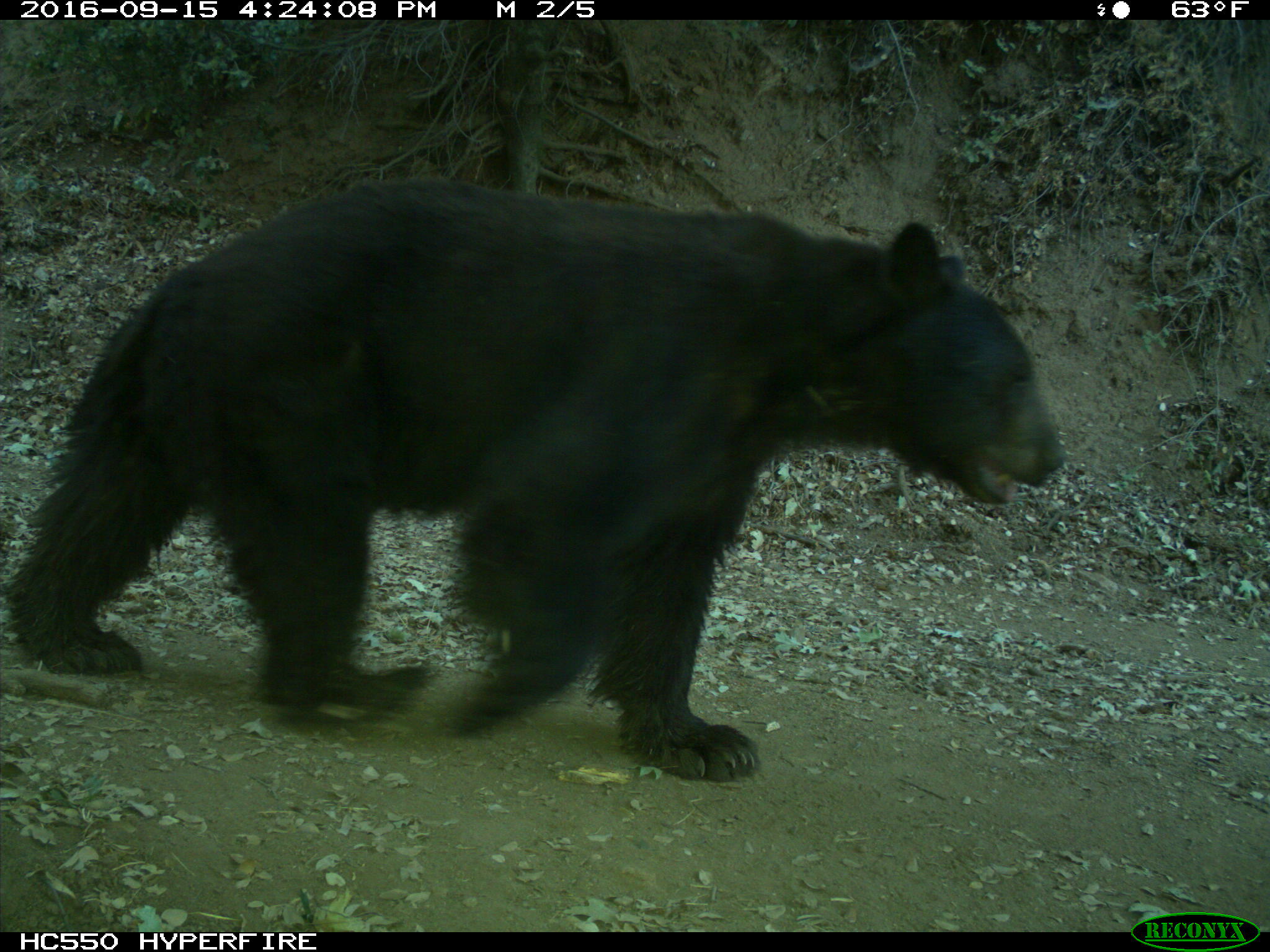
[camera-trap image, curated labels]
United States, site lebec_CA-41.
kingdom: Animalia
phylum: Chordata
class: Mammalia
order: Carnivora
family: Ursidae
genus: Ursus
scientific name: Ursus americanus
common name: american black bear